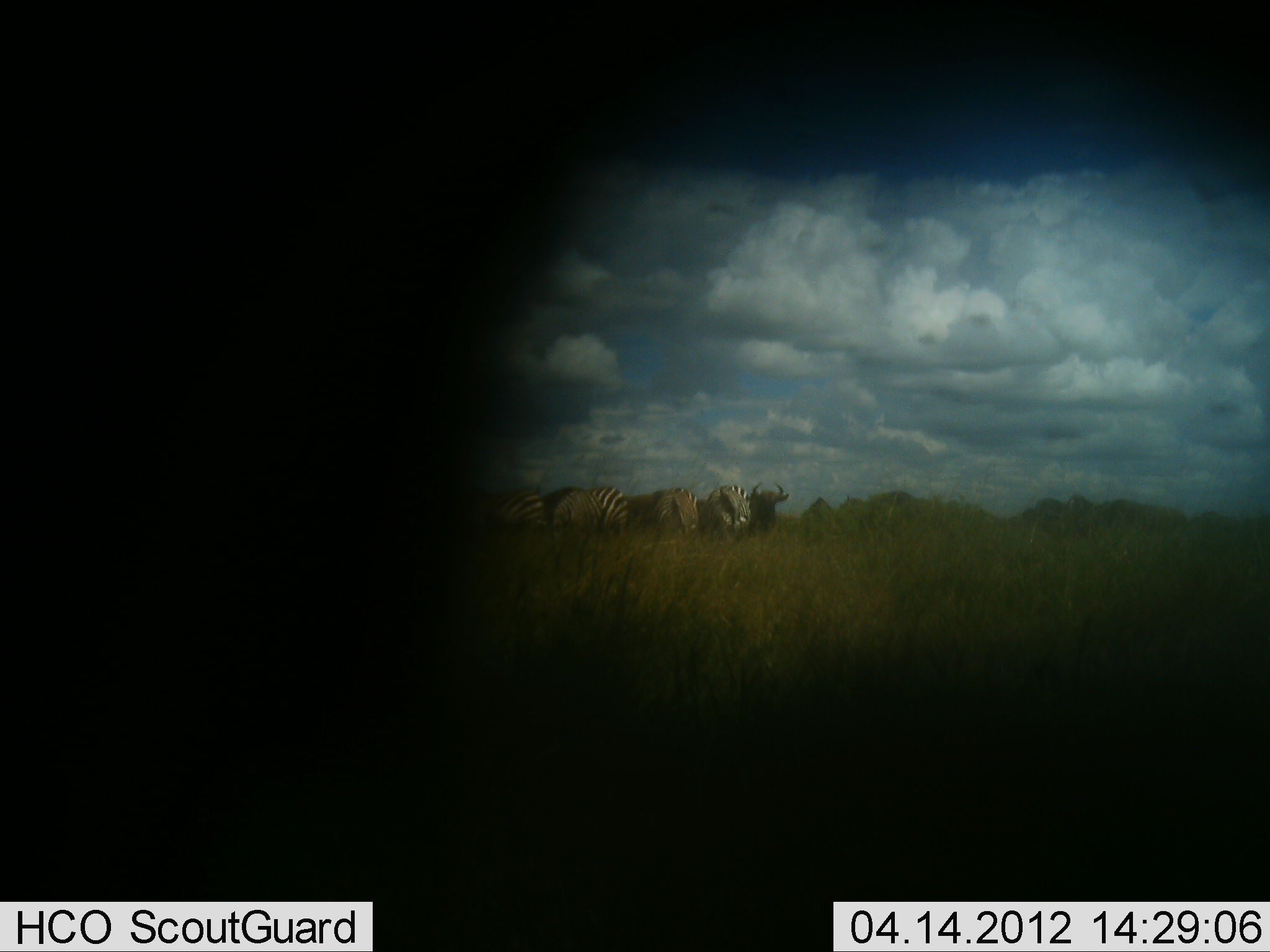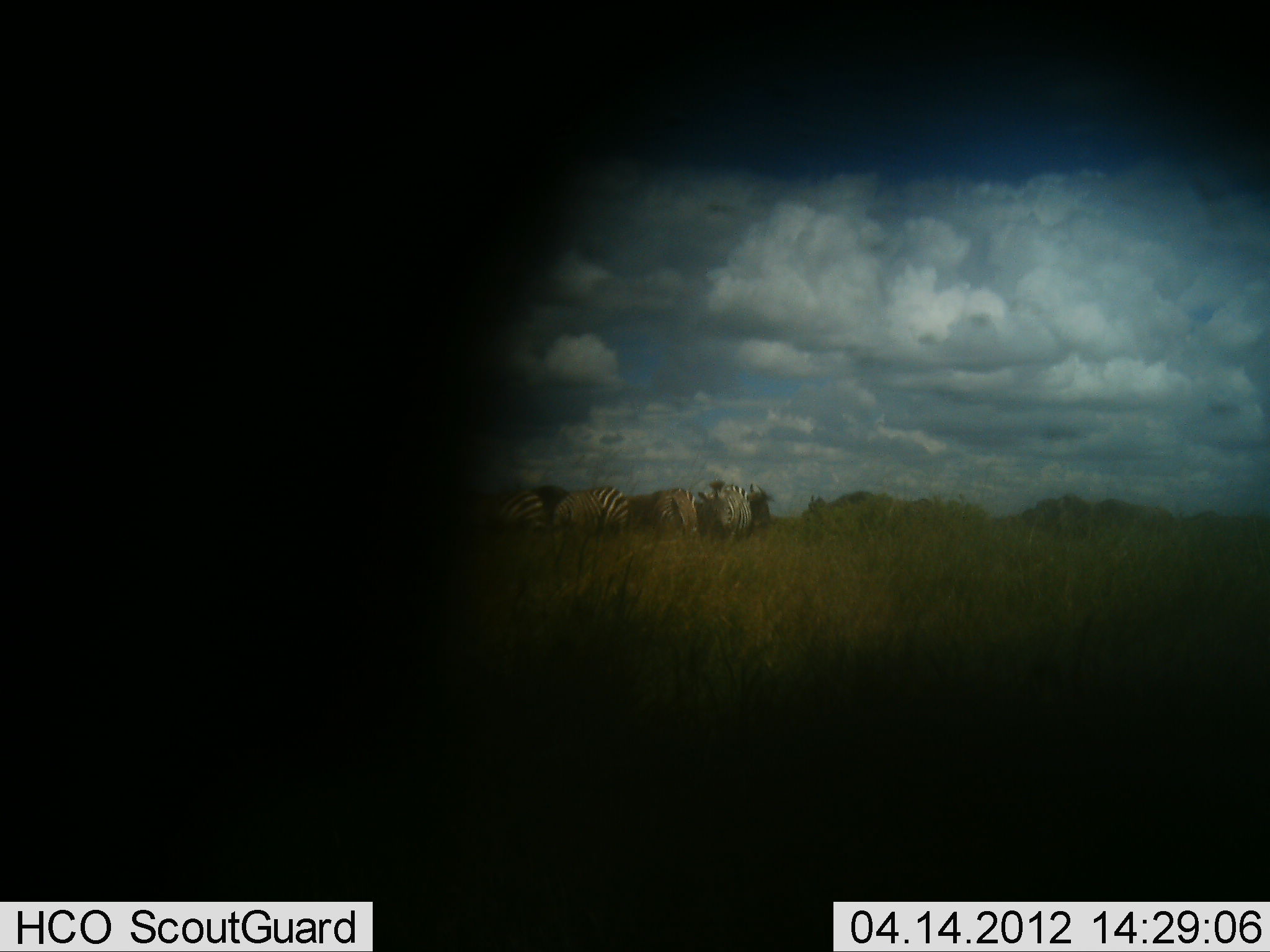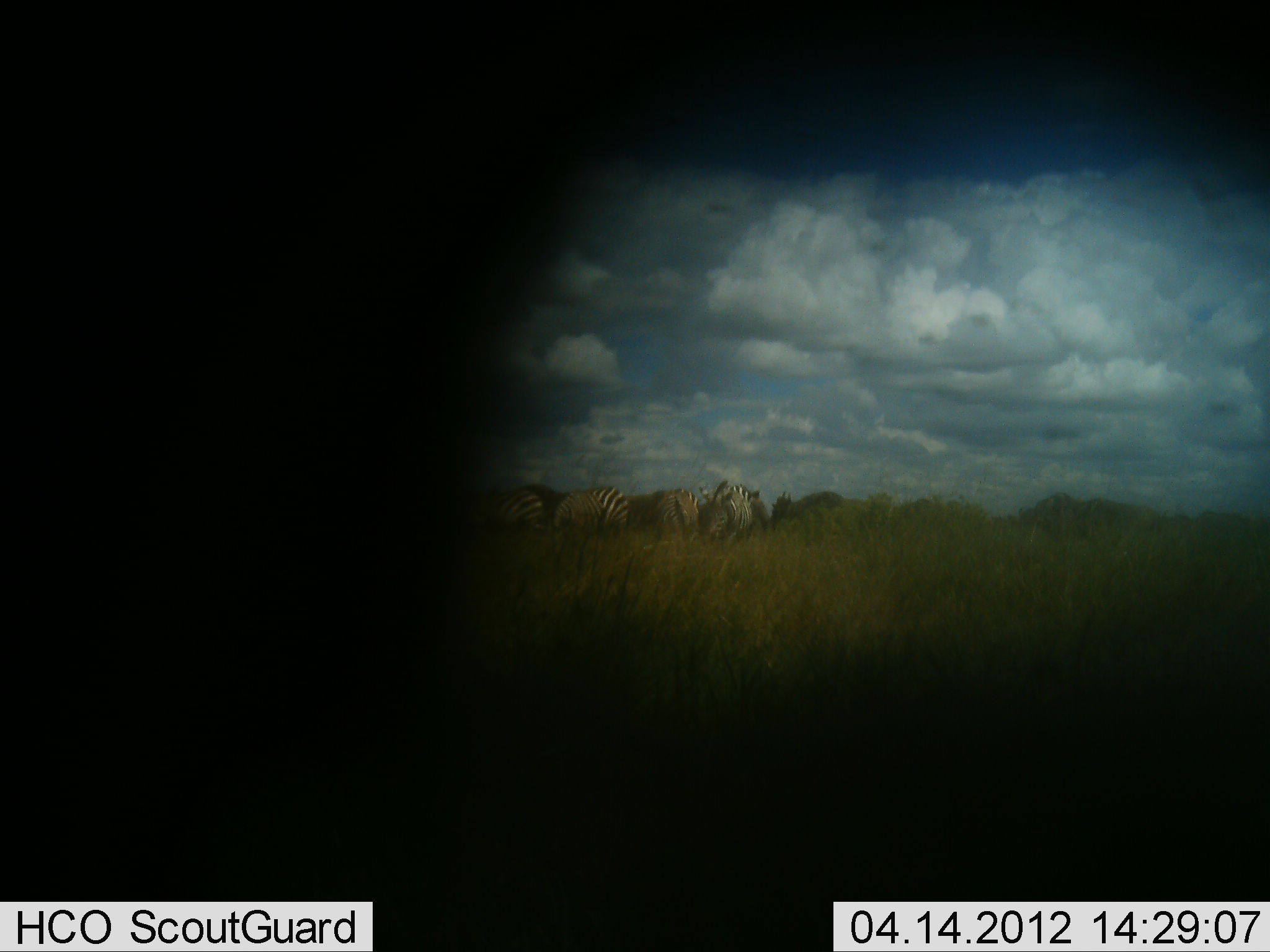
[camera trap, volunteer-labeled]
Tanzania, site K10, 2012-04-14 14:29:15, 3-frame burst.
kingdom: Animalia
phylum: Chordata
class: Mammalia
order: Artiodactyla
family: Bovidae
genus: Connochaetes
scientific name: Connochaetes taurinus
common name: blue wildebeest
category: wildebeest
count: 7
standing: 45%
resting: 0%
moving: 75%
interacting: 5%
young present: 0%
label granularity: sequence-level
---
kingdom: Animalia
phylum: Chordata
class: Mammalia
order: Perissodactyla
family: Equidae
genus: Equus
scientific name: Equus quagga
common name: plains zebra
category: zebra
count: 4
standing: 74%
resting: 3%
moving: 21%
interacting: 6%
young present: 0%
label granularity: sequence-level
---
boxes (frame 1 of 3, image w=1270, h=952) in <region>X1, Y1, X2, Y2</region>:
animal: <region>702, 484, 752, 538</region>; <region>645, 488, 699, 535</region>; <region>548, 488, 603, 530</region>; <region>495, 487, 548, 527</region>; <region>749, 481, 789, 533</region>; <region>591, 486, 629, 528</region>
group: <region>1014, 493, 1232, 535</region>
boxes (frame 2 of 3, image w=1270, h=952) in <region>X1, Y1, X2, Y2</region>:
animal: <region>698, 483, 755, 539</region>; <region>644, 486, 700, 536</region>; <region>493, 486, 549, 531</region>; <region>551, 490, 604, 530</region>; <region>588, 485, 632, 530</region>; <region>806, 490, 878, 515</region>; <region>744, 482, 773, 528</region>
group: <region>1020, 491, 1218, 529</region>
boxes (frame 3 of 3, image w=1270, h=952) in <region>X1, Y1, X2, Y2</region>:
animal: <region>699, 480, 764, 543</region>; <region>554, 487, 633, 535</region>; <region>638, 489, 701, 538</region>; <region>769, 489, 843, 530</region>; <region>492, 484, 553, 529</region>
group: <region>1011, 491, 1160, 535</region>